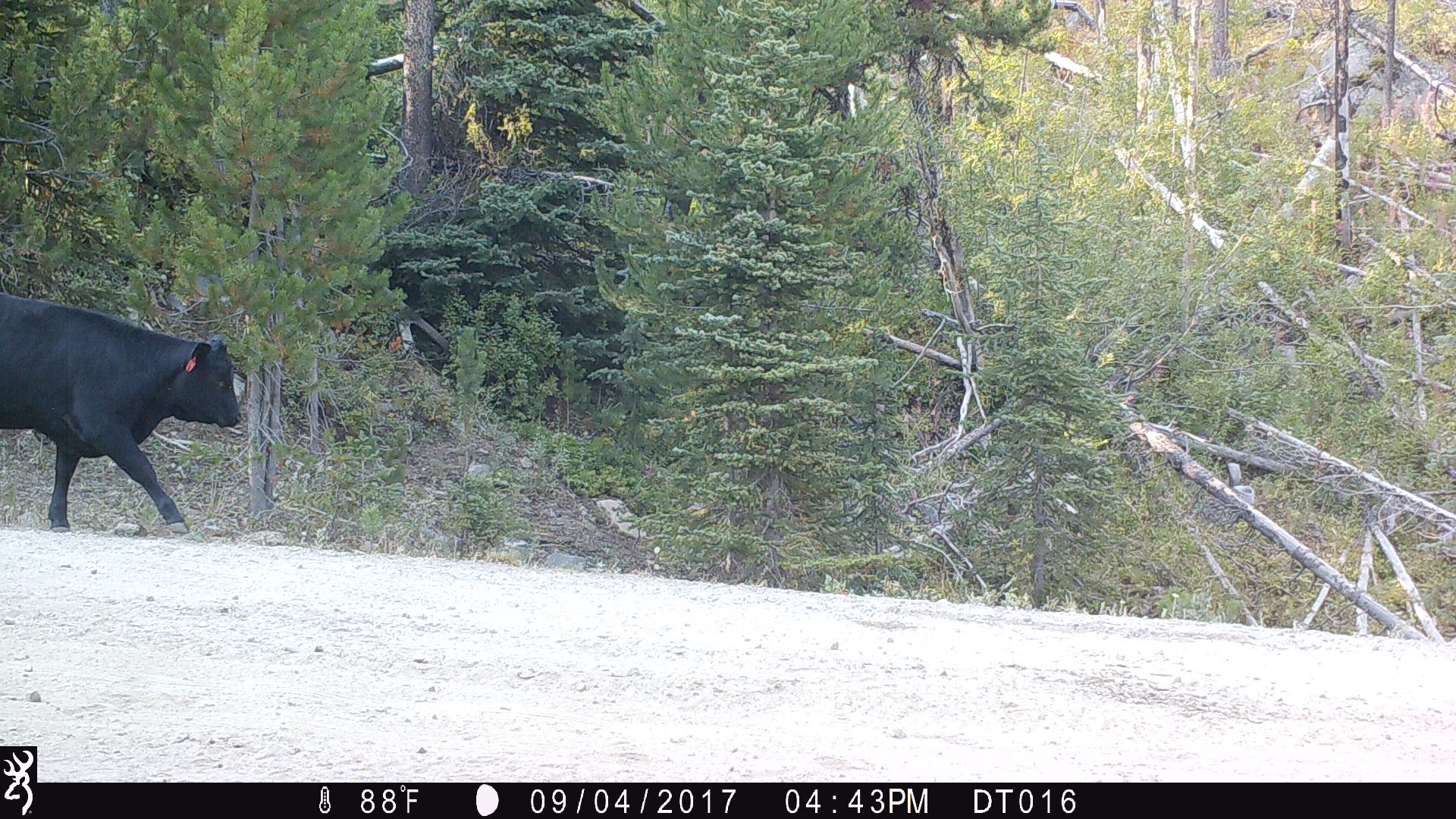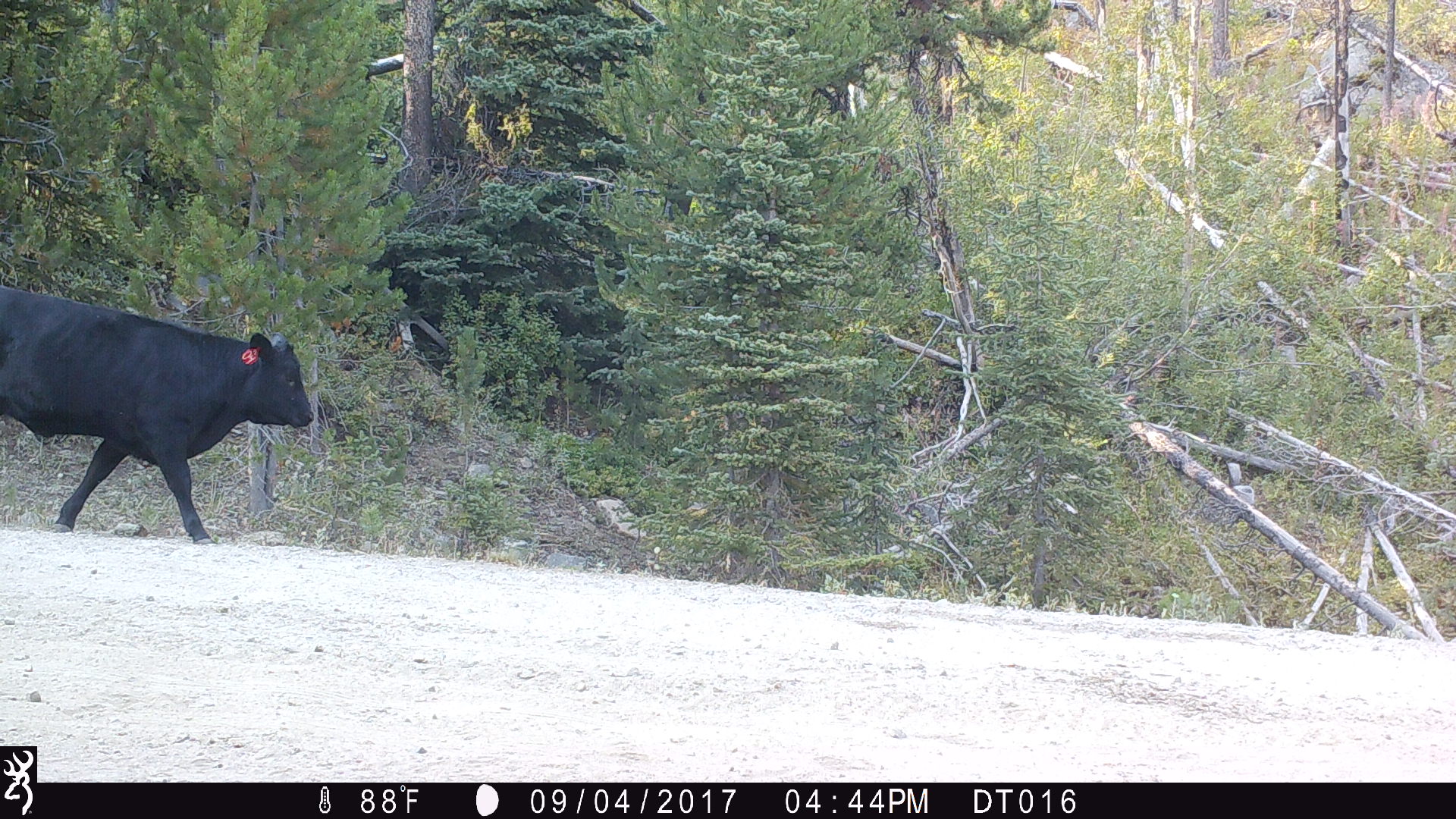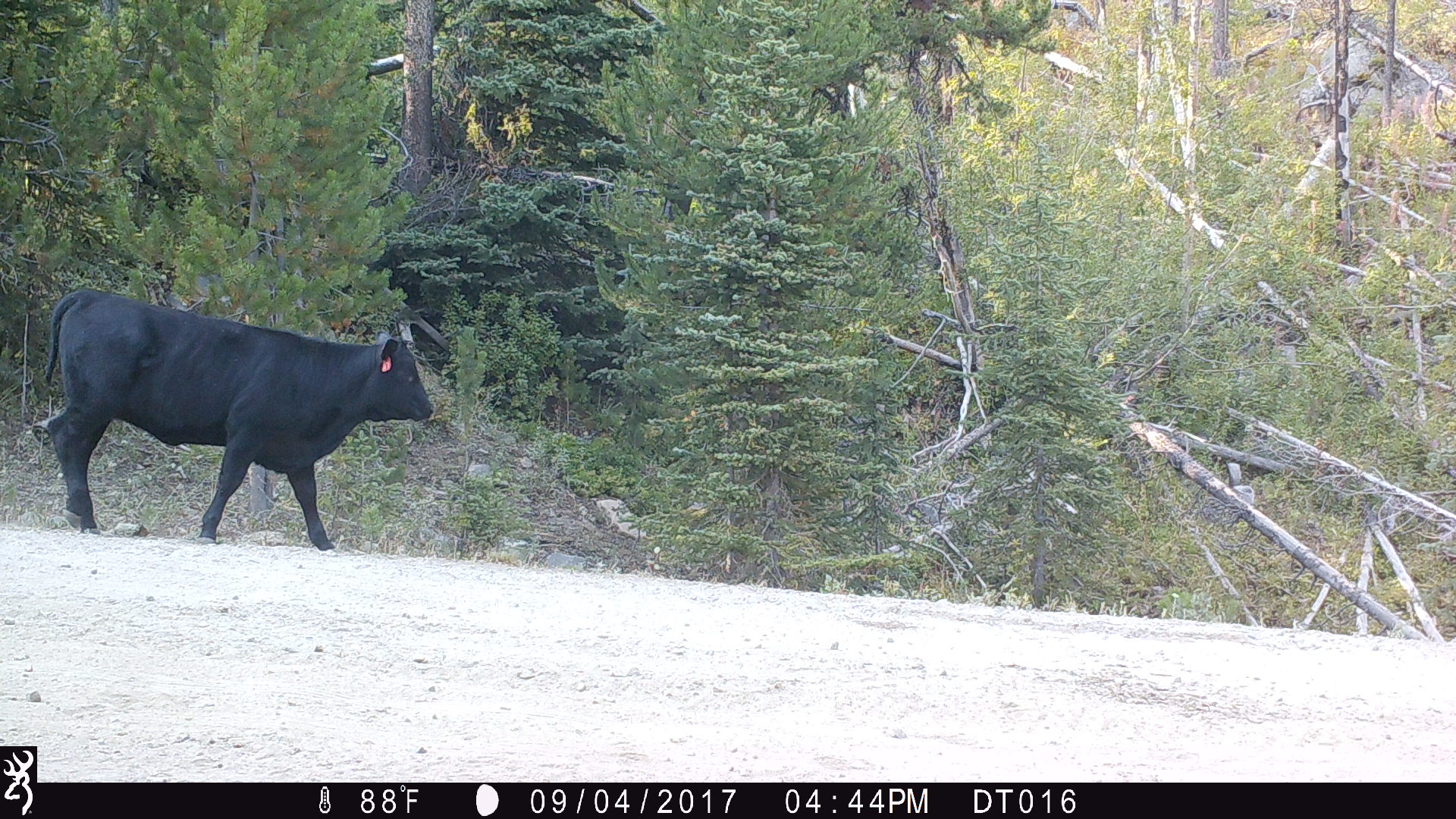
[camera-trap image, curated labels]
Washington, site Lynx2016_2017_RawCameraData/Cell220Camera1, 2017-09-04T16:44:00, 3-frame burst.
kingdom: Animalia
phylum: Chordata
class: Mammalia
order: Artiodactyla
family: Bovidae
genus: Bos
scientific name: Bos taurus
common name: domestic cattle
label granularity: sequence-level